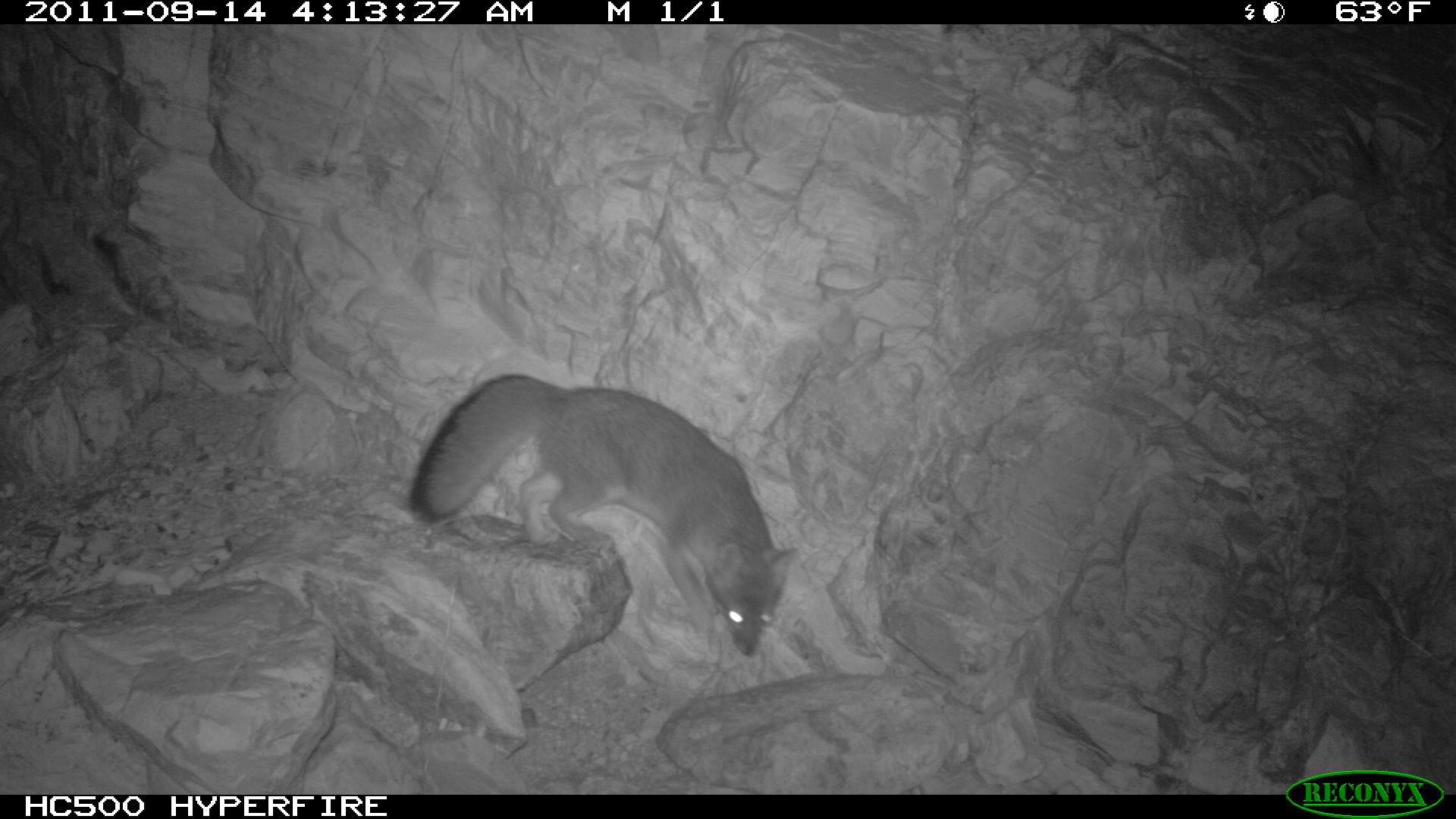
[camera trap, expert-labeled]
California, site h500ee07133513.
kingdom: Animalia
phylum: Chordata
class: Mammalia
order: Carnivora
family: Canidae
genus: Urocyon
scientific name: Urocyon littoralis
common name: island fox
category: fox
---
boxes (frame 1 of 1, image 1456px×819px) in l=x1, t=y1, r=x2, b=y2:
fox: l=410, t=372, r=800, b=656